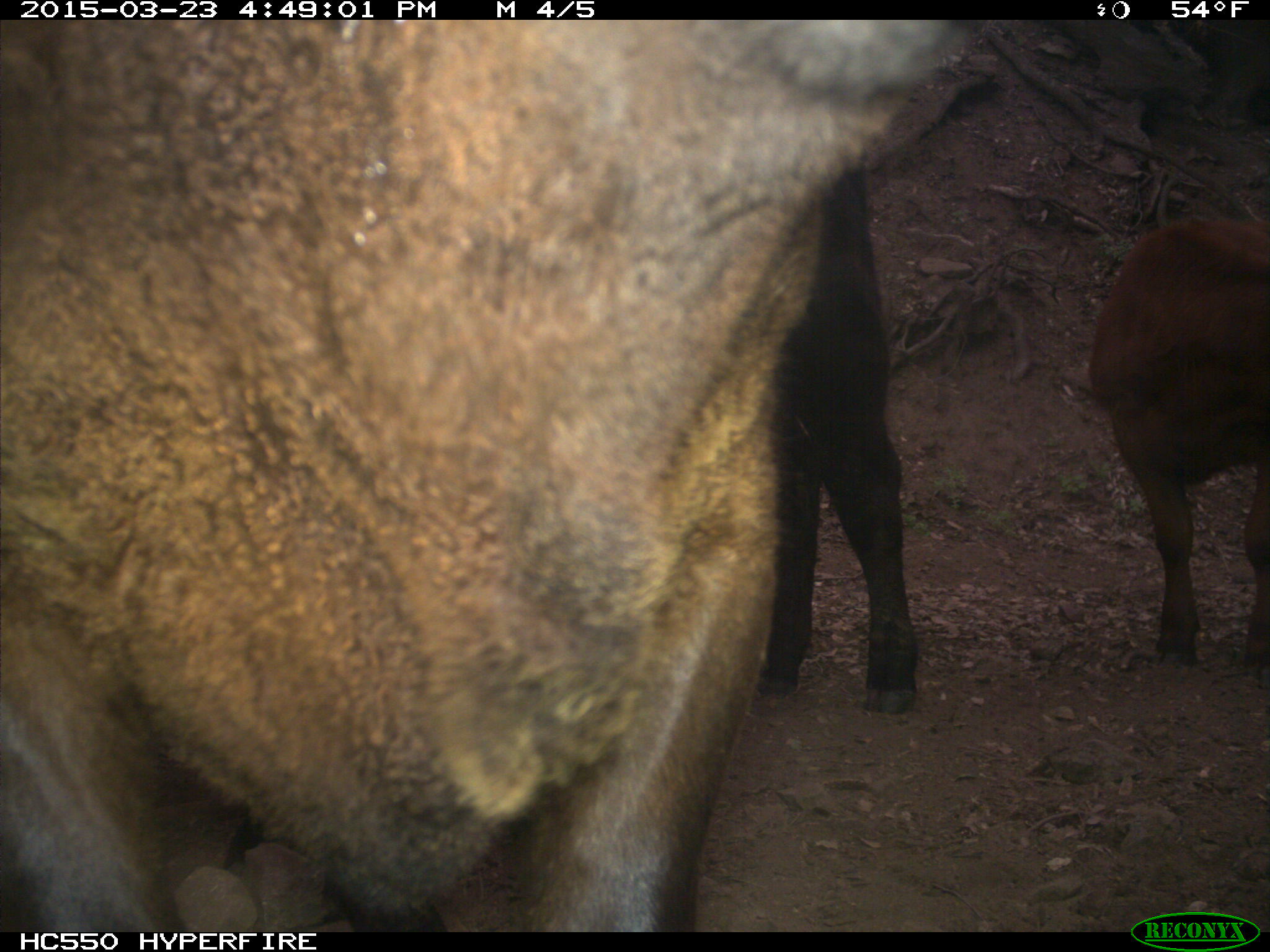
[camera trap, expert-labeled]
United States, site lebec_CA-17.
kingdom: Animalia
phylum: Chordata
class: Mammalia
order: Artiodactyla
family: Bovidae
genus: Bos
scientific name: Bos taurus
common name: domestic cow